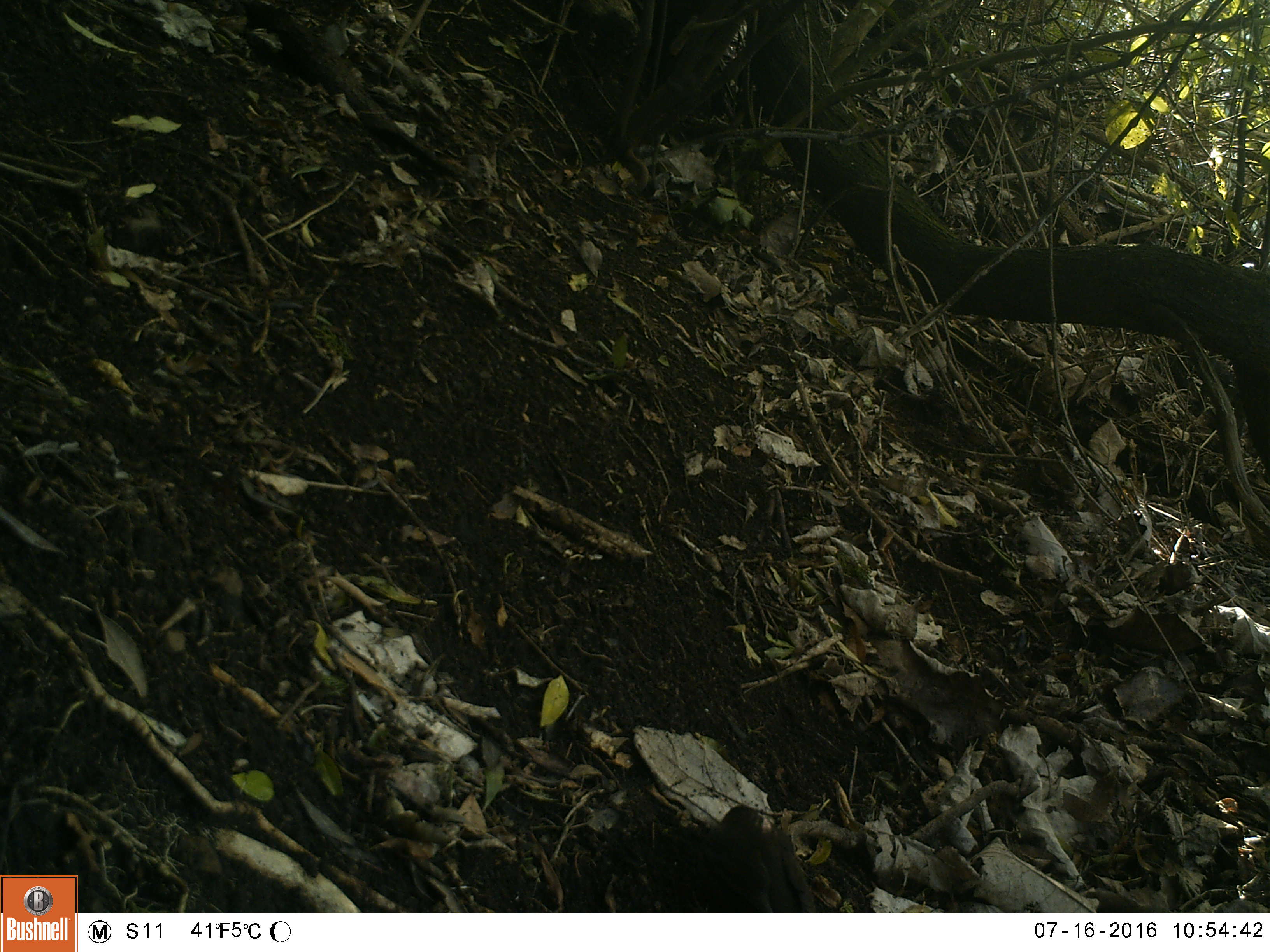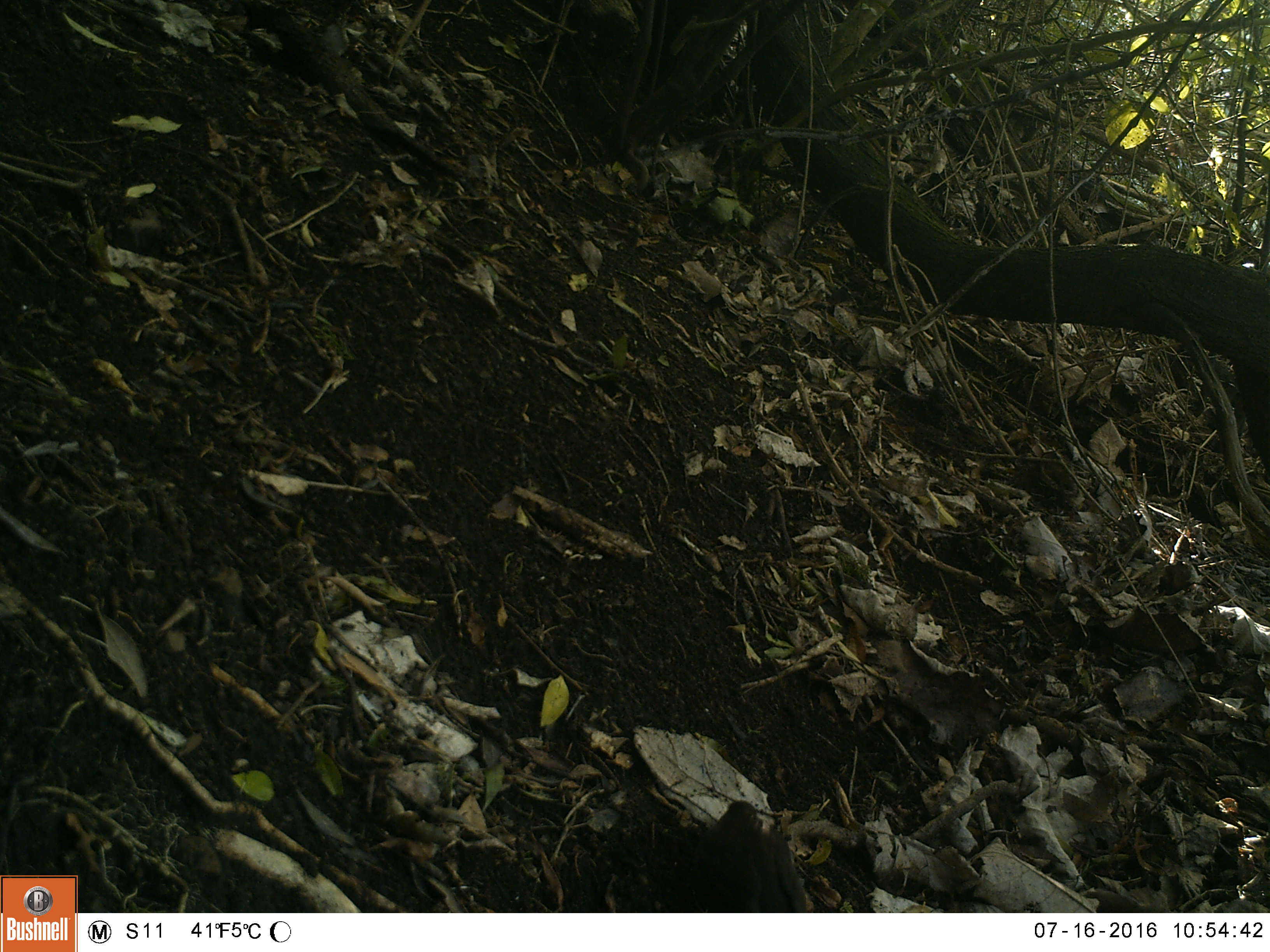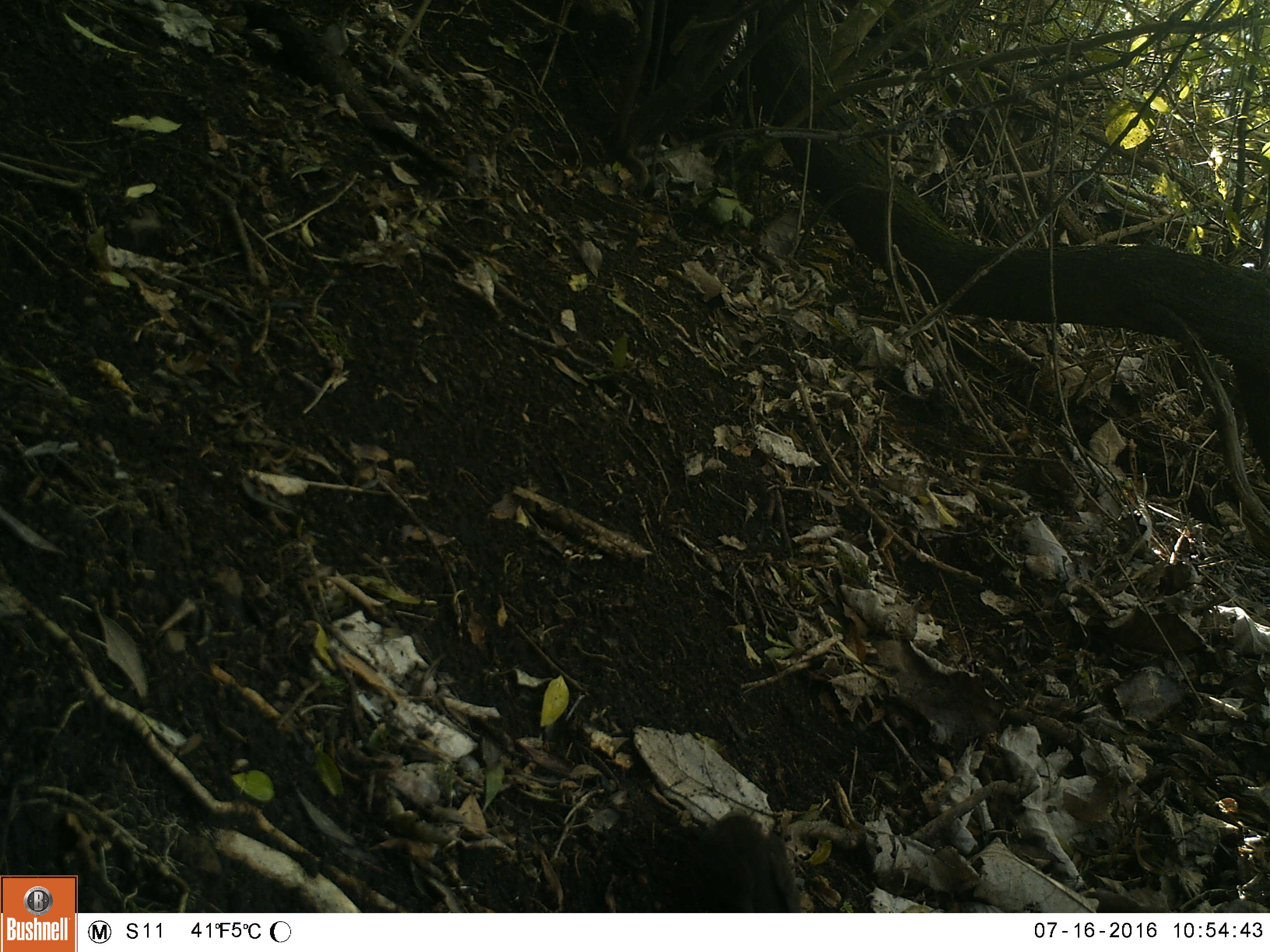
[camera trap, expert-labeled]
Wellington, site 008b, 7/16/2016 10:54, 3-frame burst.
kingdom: Animalia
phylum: Chordata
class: Aves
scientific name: Aves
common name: bird